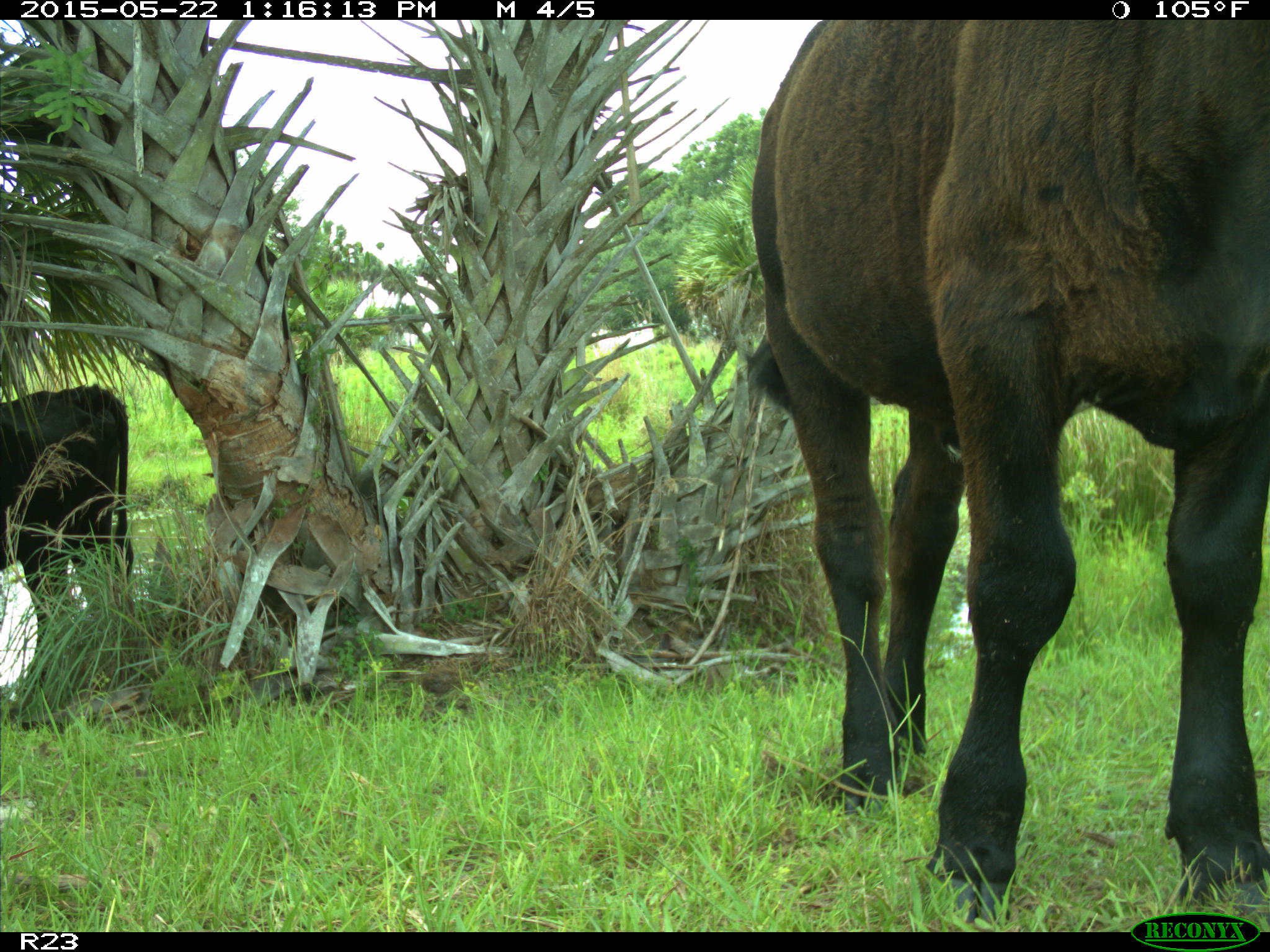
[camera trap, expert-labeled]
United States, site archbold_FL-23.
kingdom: Animalia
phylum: Chordata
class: Mammalia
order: Artiodactyla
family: Bovidae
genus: Bos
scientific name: Bos taurus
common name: domestic cow